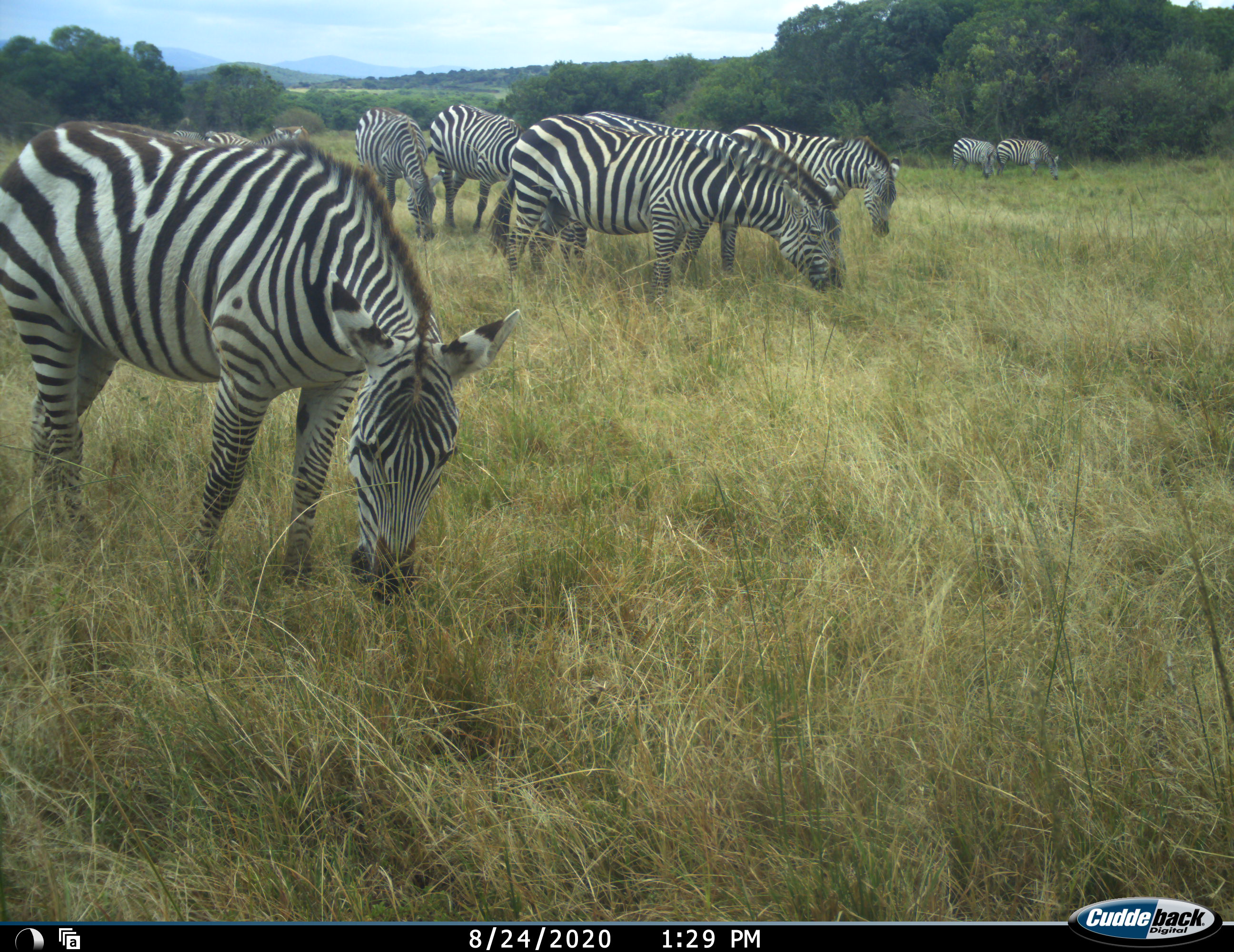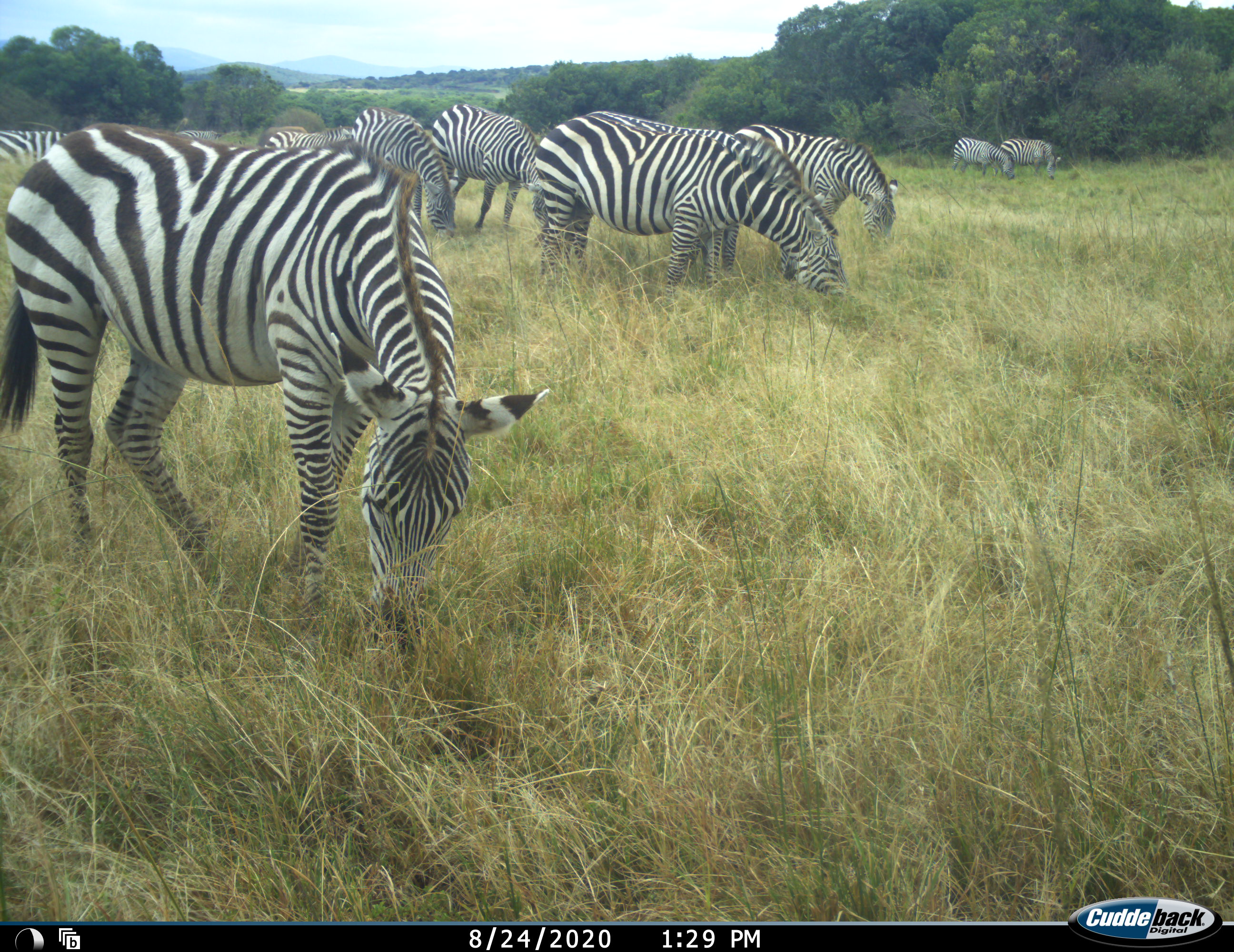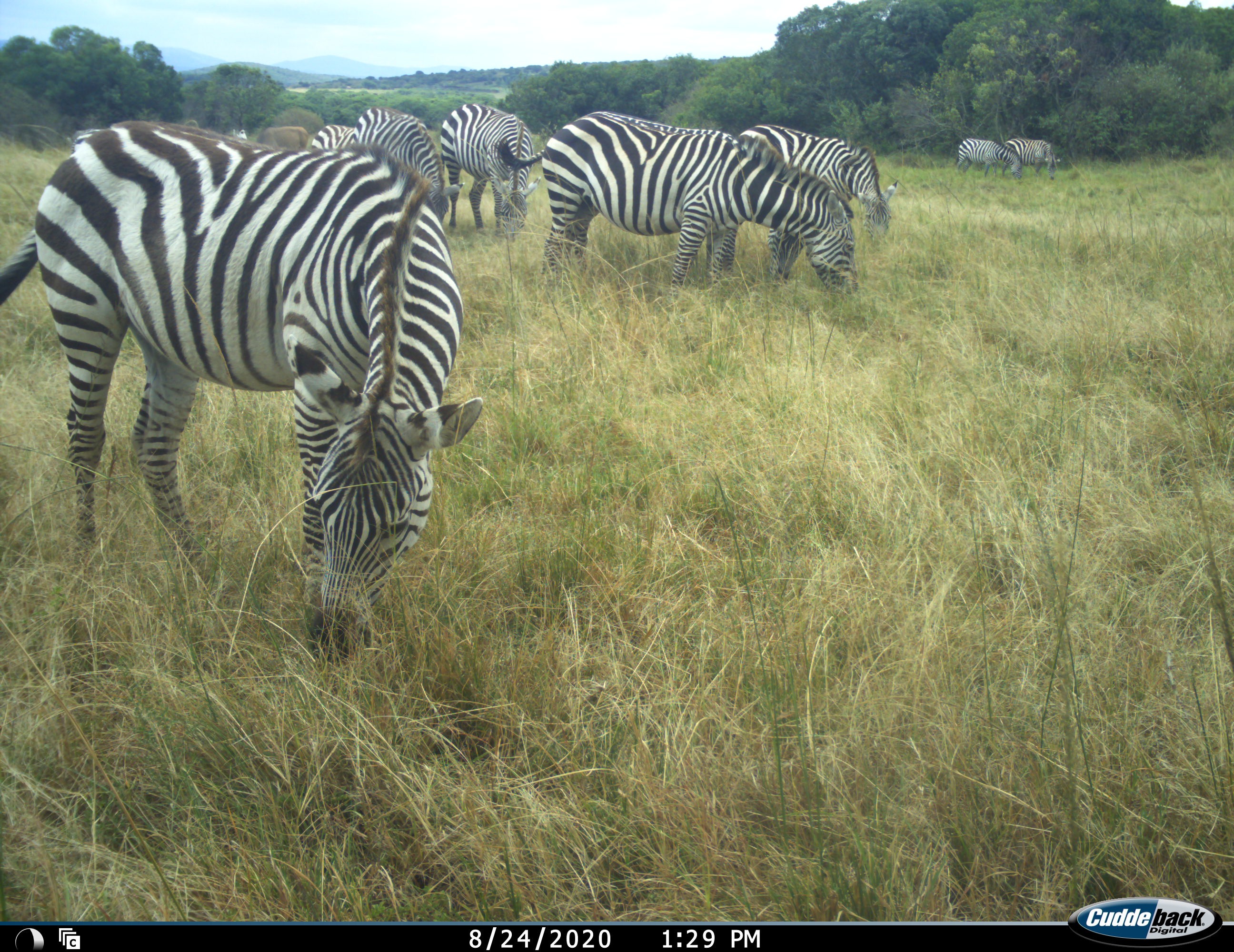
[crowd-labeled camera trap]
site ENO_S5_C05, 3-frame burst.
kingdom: Animalia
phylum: Chordata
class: Mammalia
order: Perissodactyla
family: Equidae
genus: Equus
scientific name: Equus quagga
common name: plains zebra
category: zebraplains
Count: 11-50.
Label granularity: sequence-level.